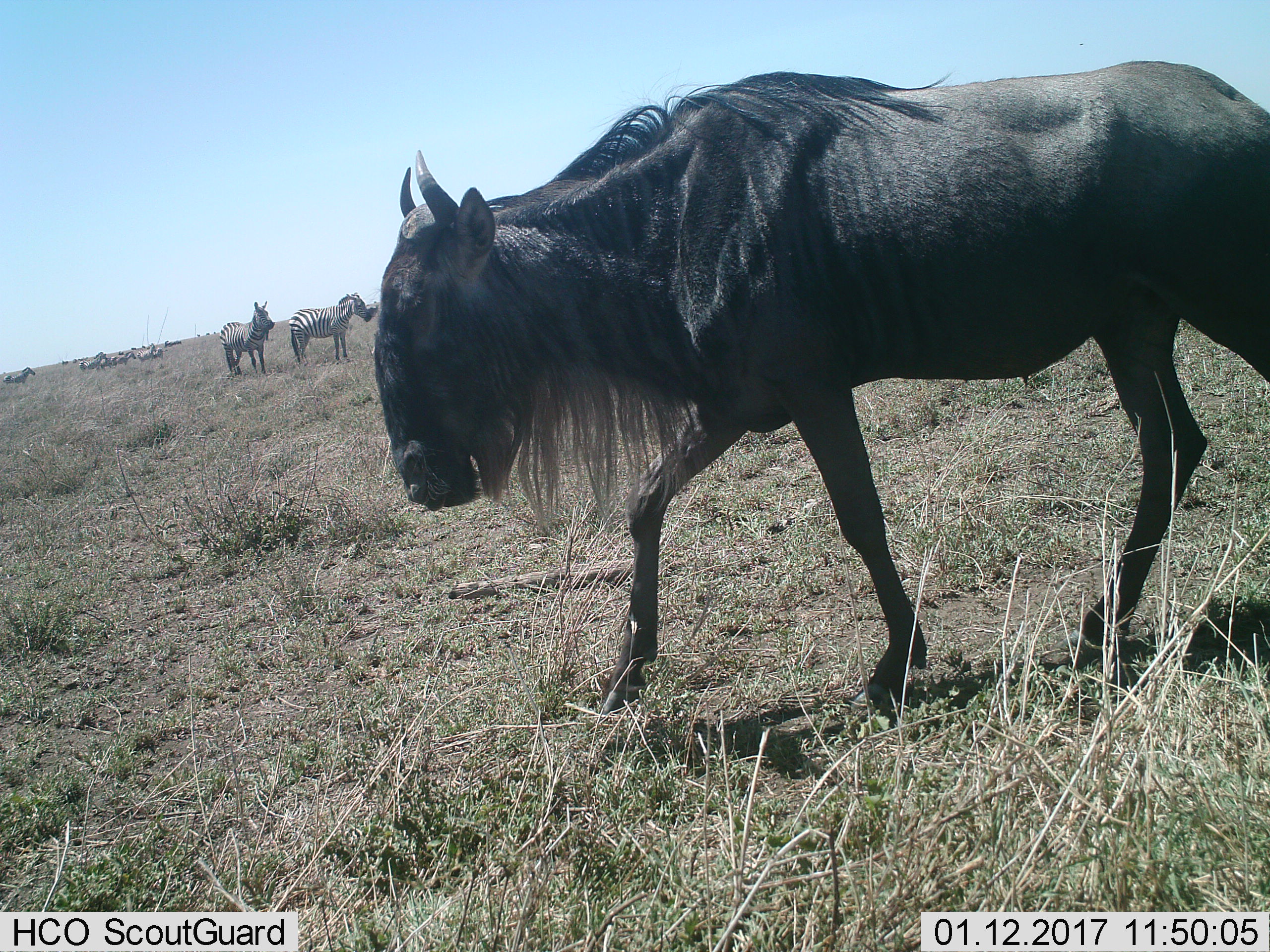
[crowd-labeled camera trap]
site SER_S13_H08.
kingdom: Animalia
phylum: Chordata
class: Mammalia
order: Artiodactyla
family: Bovidae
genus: Connochaetes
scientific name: Connochaetes taurinus taurinus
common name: blue wildebeest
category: wildebeestblue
Wildebeestblue (blue wildebeest) (Connochaetes taurinus taurinus), count 1. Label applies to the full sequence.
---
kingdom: Animalia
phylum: Chordata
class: Mammalia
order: Perissodactyla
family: Equidae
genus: Equus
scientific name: Equus quagga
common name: plains zebra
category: zebraplains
Zebraplains (plains zebra) (Equus quagga), count 9. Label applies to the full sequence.